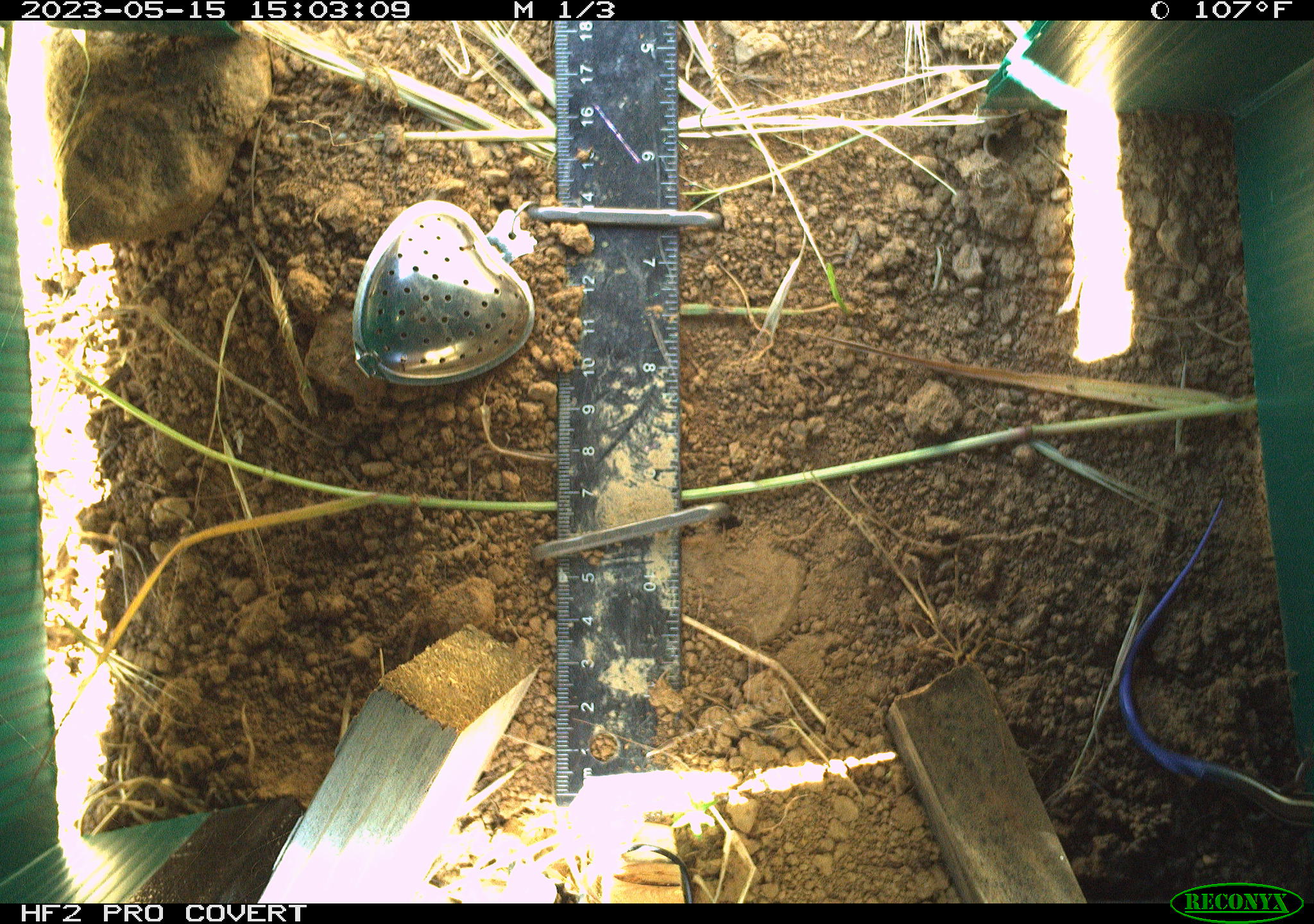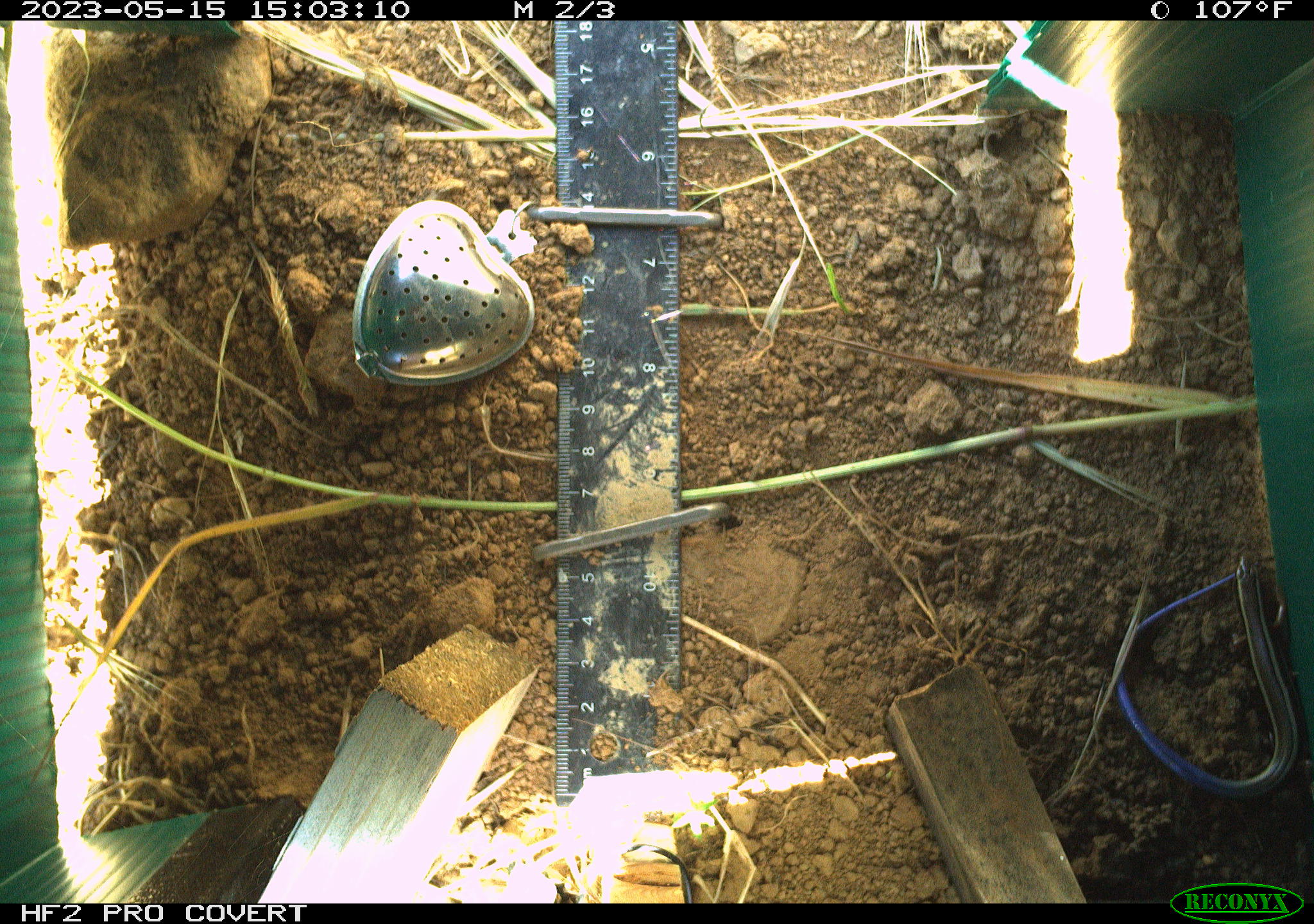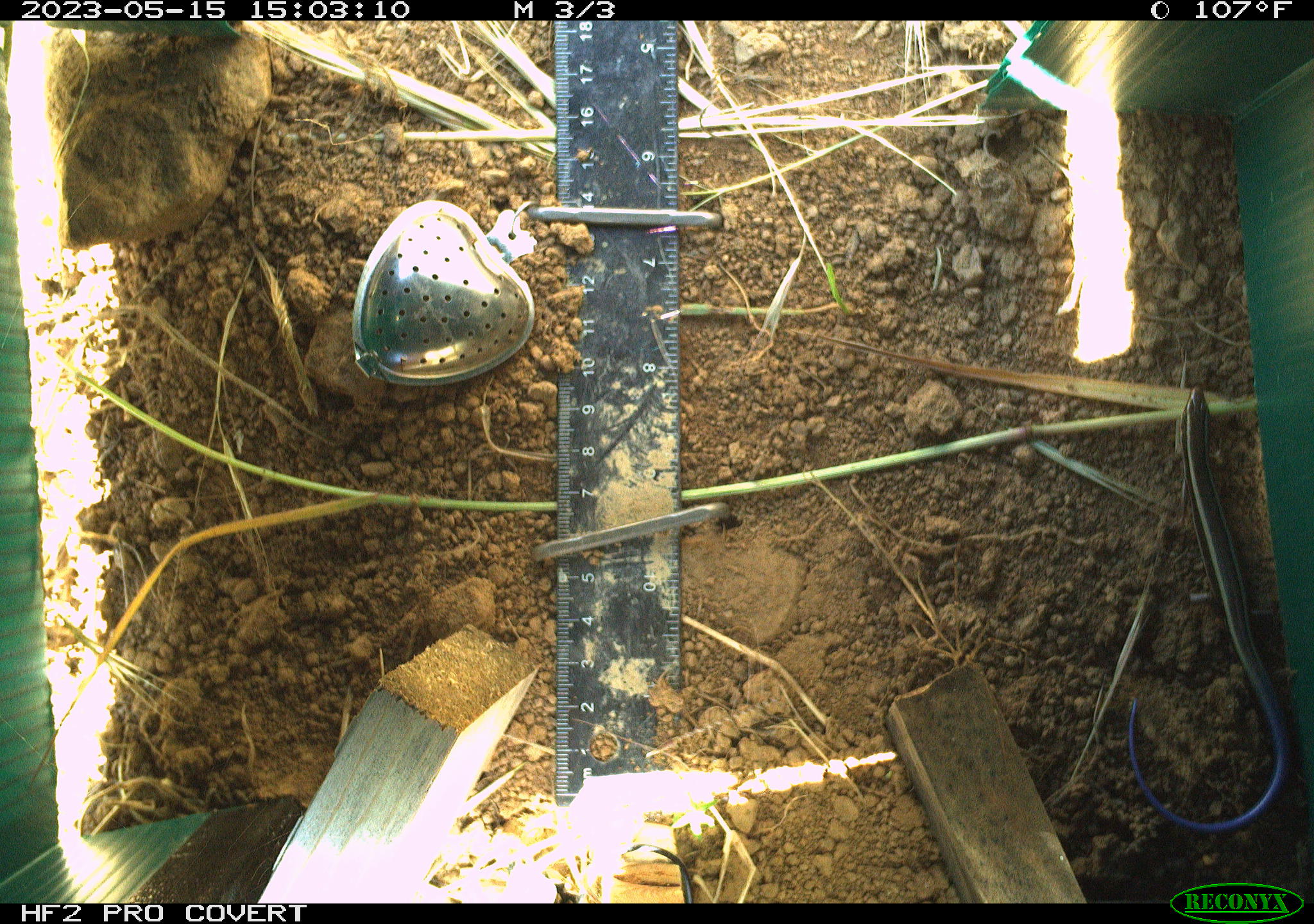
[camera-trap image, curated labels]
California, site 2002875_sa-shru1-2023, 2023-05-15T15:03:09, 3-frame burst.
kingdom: Animalia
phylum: Chordata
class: Reptilia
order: Squamata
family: Scincidae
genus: Plestiodon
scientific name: Plestiodon skiltonianus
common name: western skink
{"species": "western skink (Plestiodon skiltonianus)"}